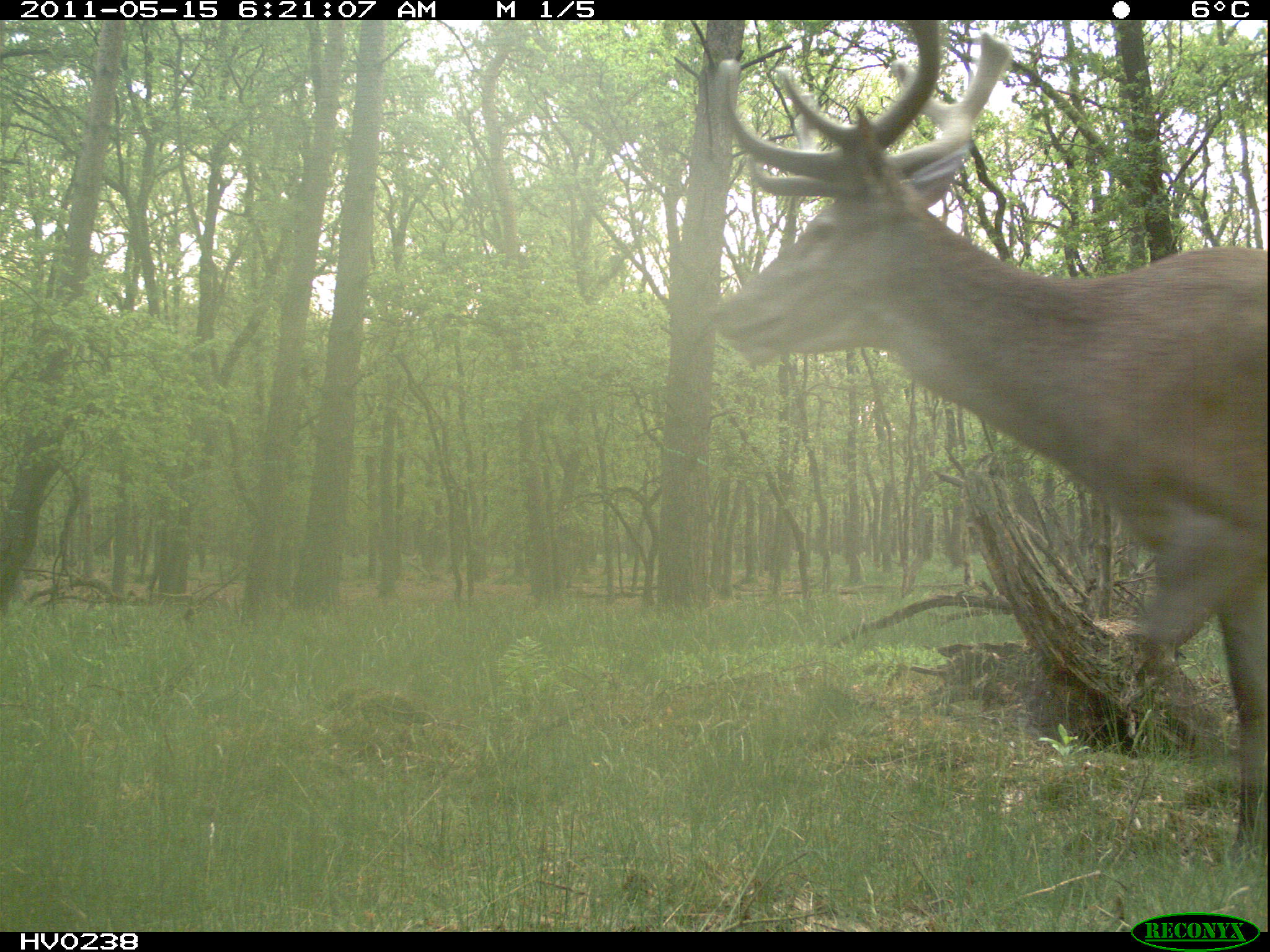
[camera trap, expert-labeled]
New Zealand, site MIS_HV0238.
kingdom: Animalia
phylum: Chordata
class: Mammalia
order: Artiodactyla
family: Cervidae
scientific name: Cervidae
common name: deer